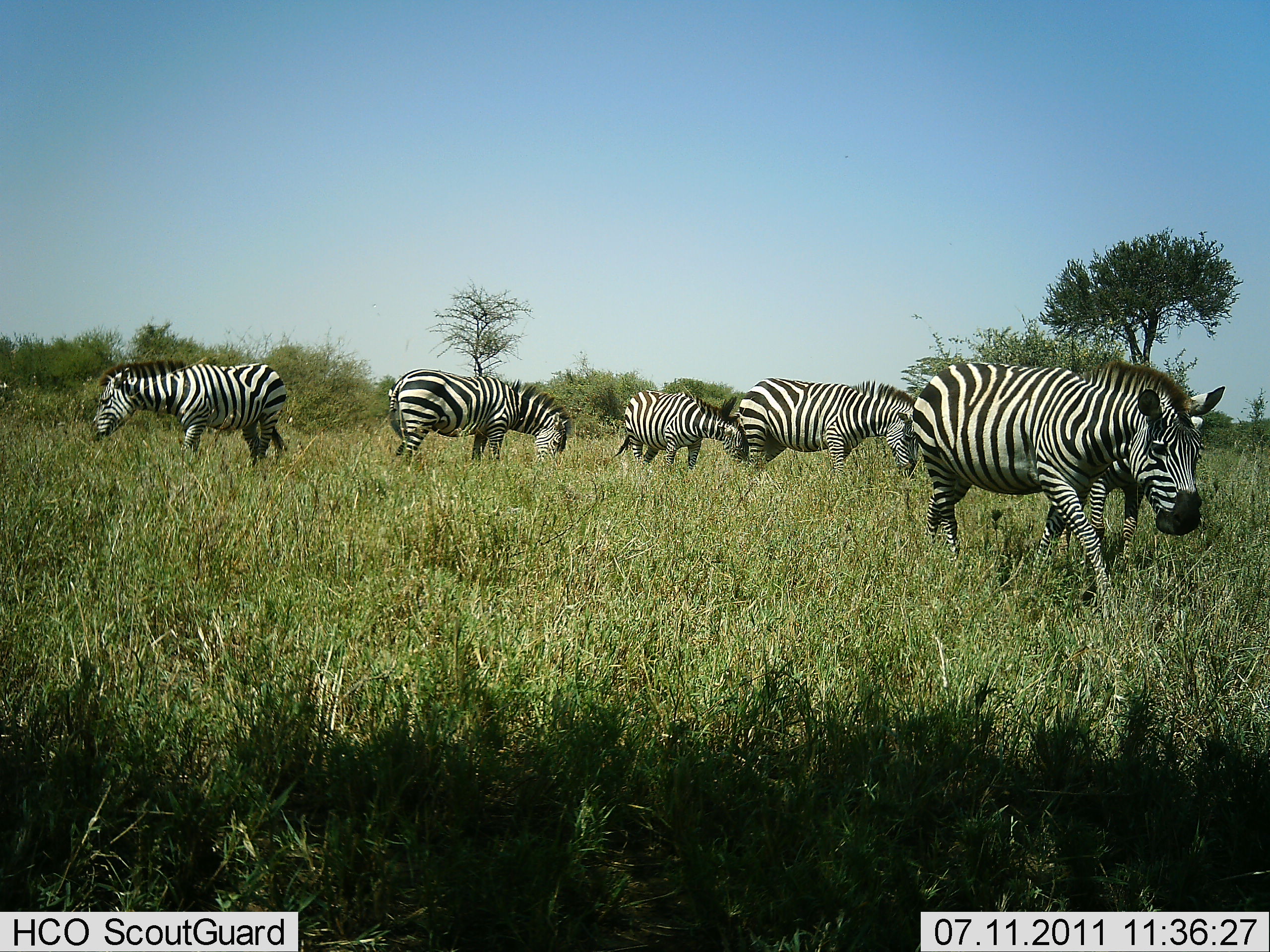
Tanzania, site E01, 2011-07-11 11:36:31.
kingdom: Animalia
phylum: Chordata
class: Mammalia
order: Perissodactyla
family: Equidae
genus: Equus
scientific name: Equus quagga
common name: plains zebra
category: zebra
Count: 5.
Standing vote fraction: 30%.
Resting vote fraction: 0%.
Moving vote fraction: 50%.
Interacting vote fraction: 0%.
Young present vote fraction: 0%.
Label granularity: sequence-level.